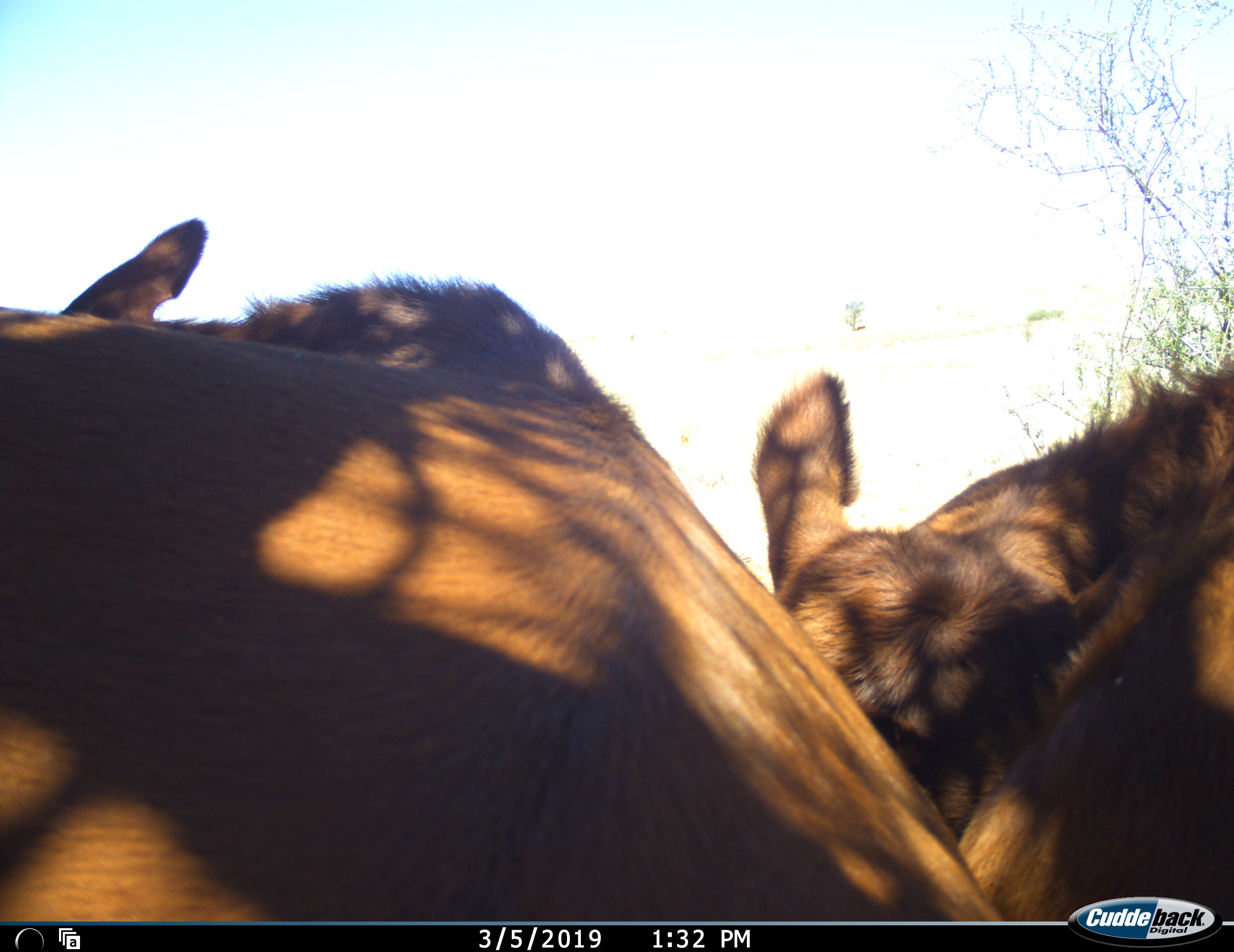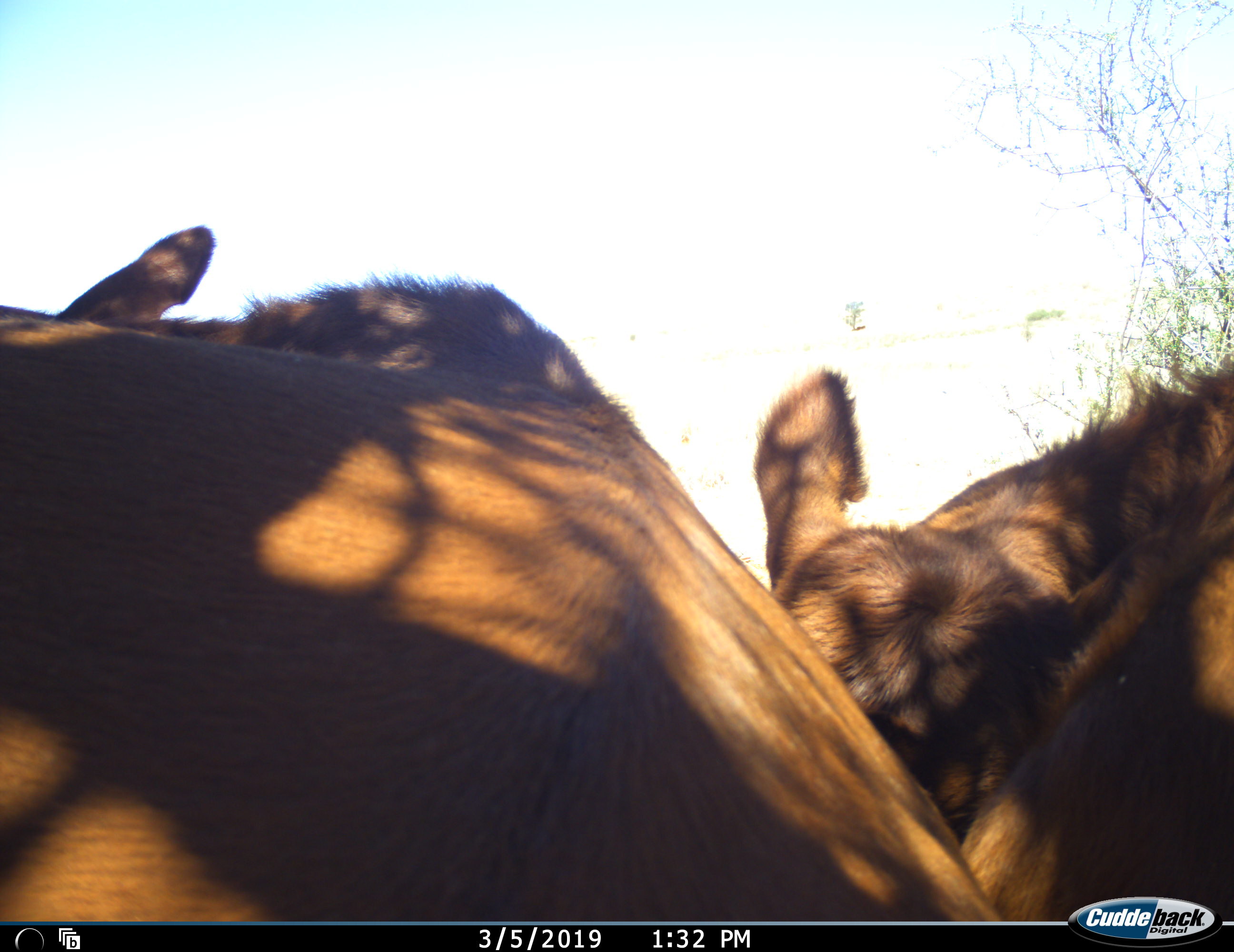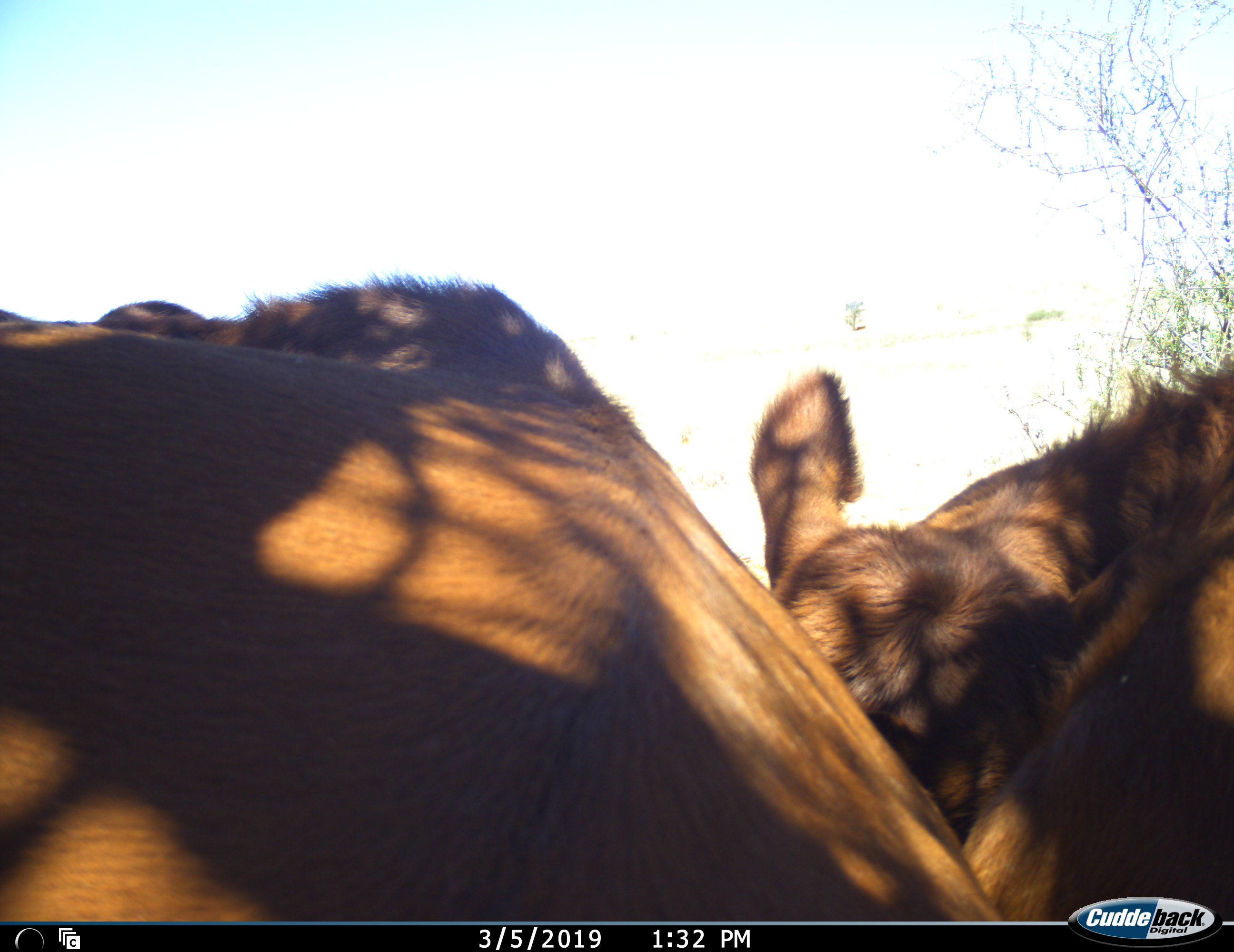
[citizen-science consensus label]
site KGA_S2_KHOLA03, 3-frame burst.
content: unidentified animal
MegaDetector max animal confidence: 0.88